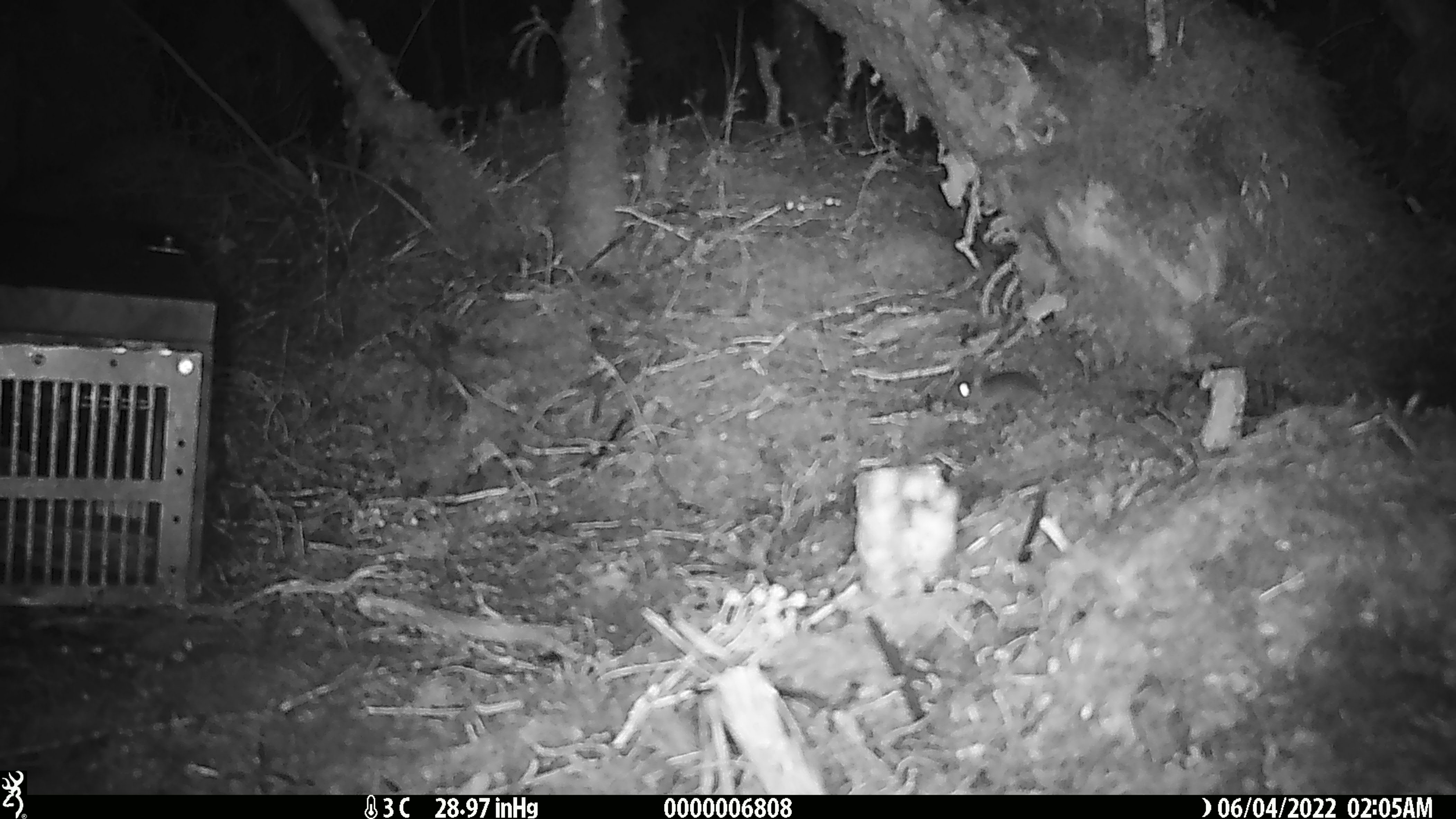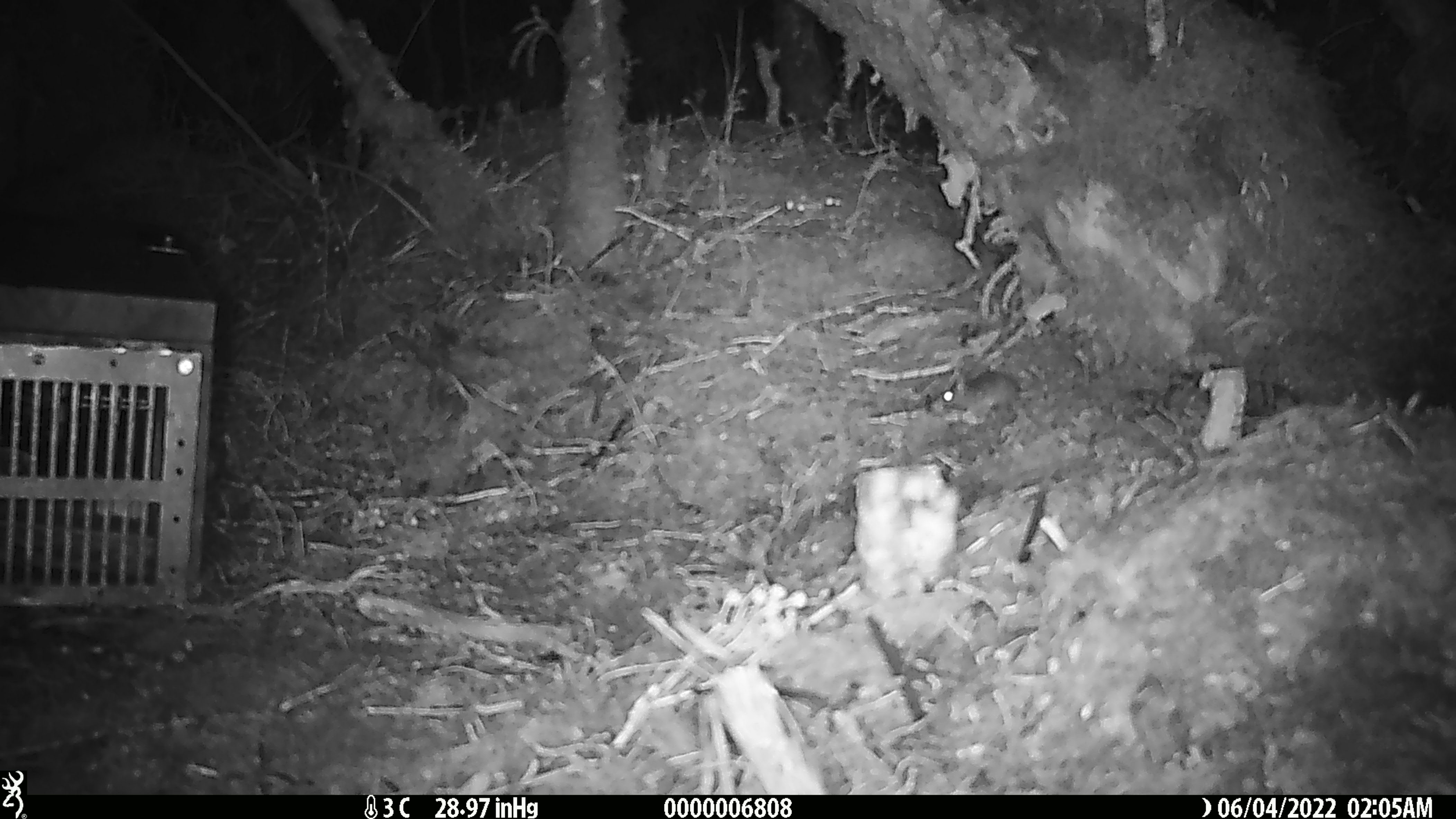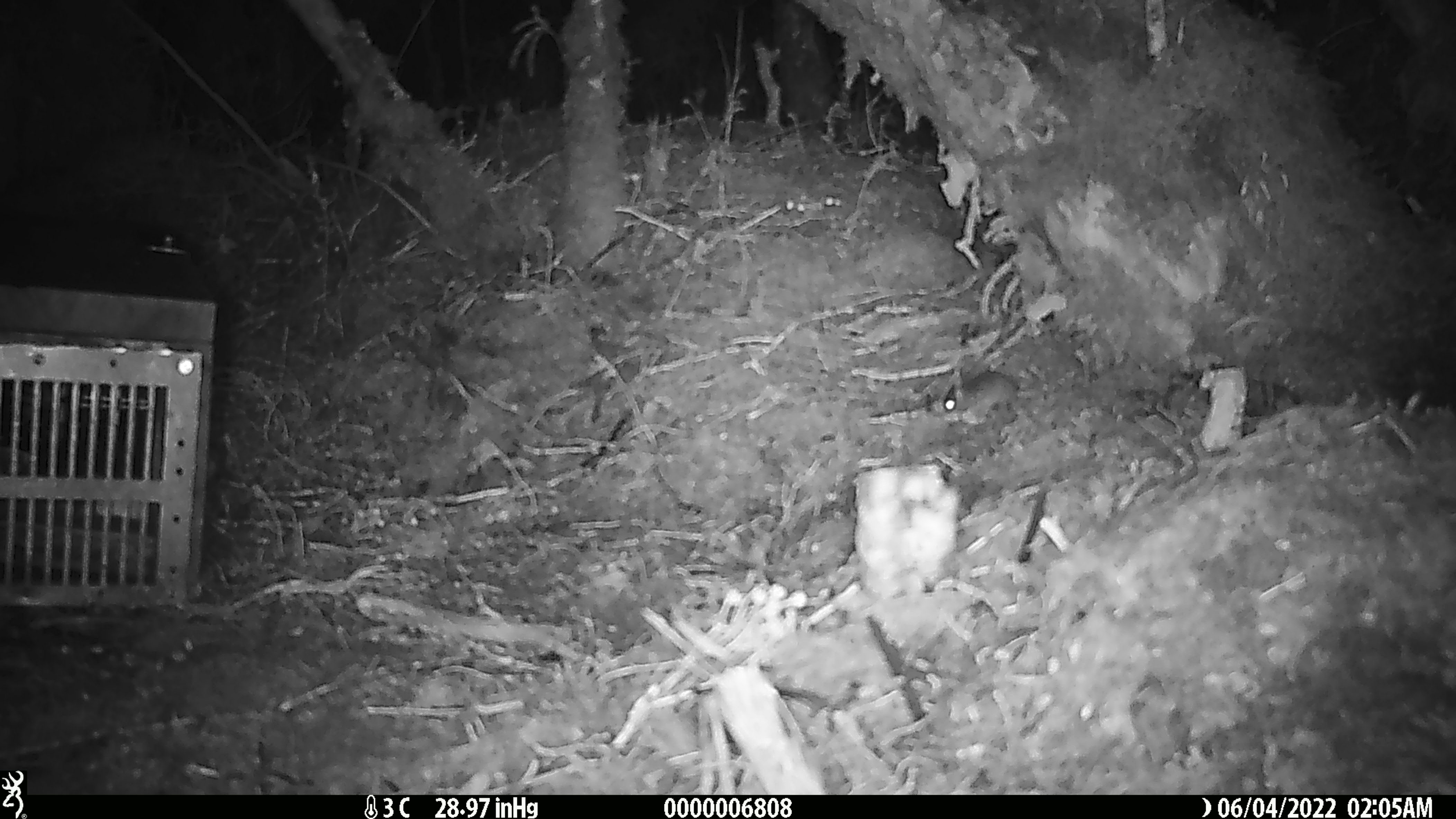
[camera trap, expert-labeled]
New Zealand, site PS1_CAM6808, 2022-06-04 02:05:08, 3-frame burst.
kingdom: Animalia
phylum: Chordata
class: Mammalia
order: Rodentia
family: Muridae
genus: Mus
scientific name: Mus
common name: mouse